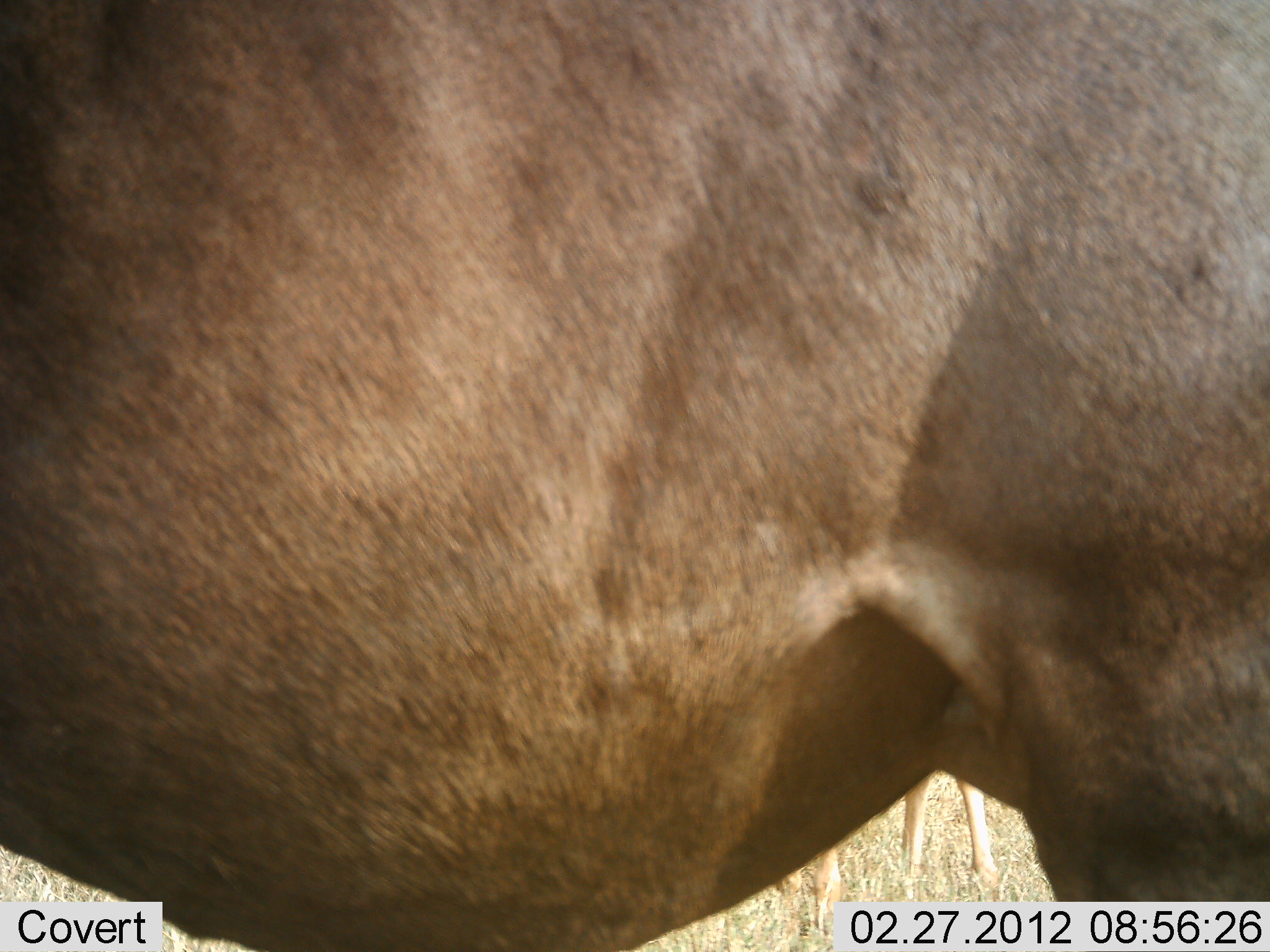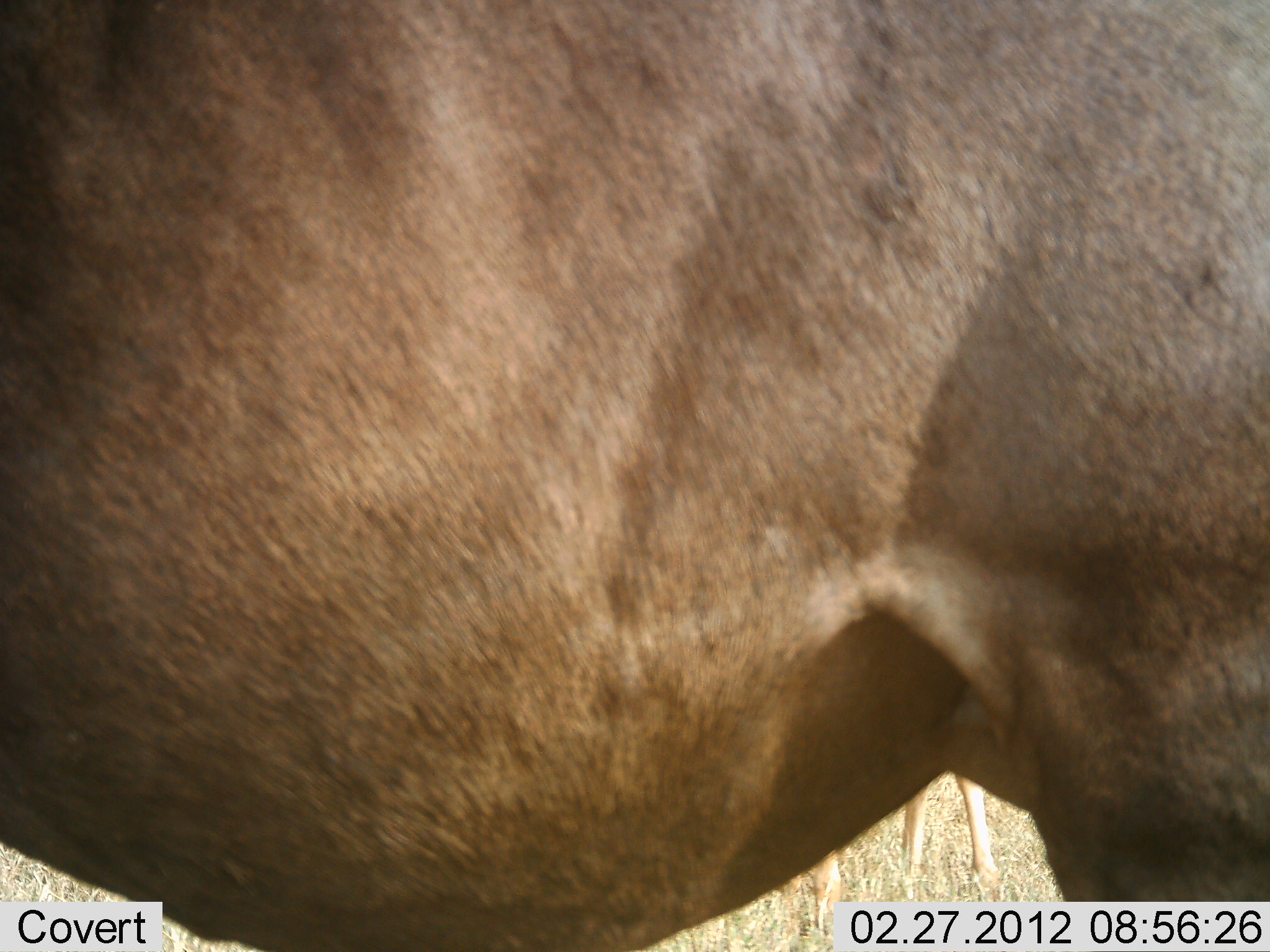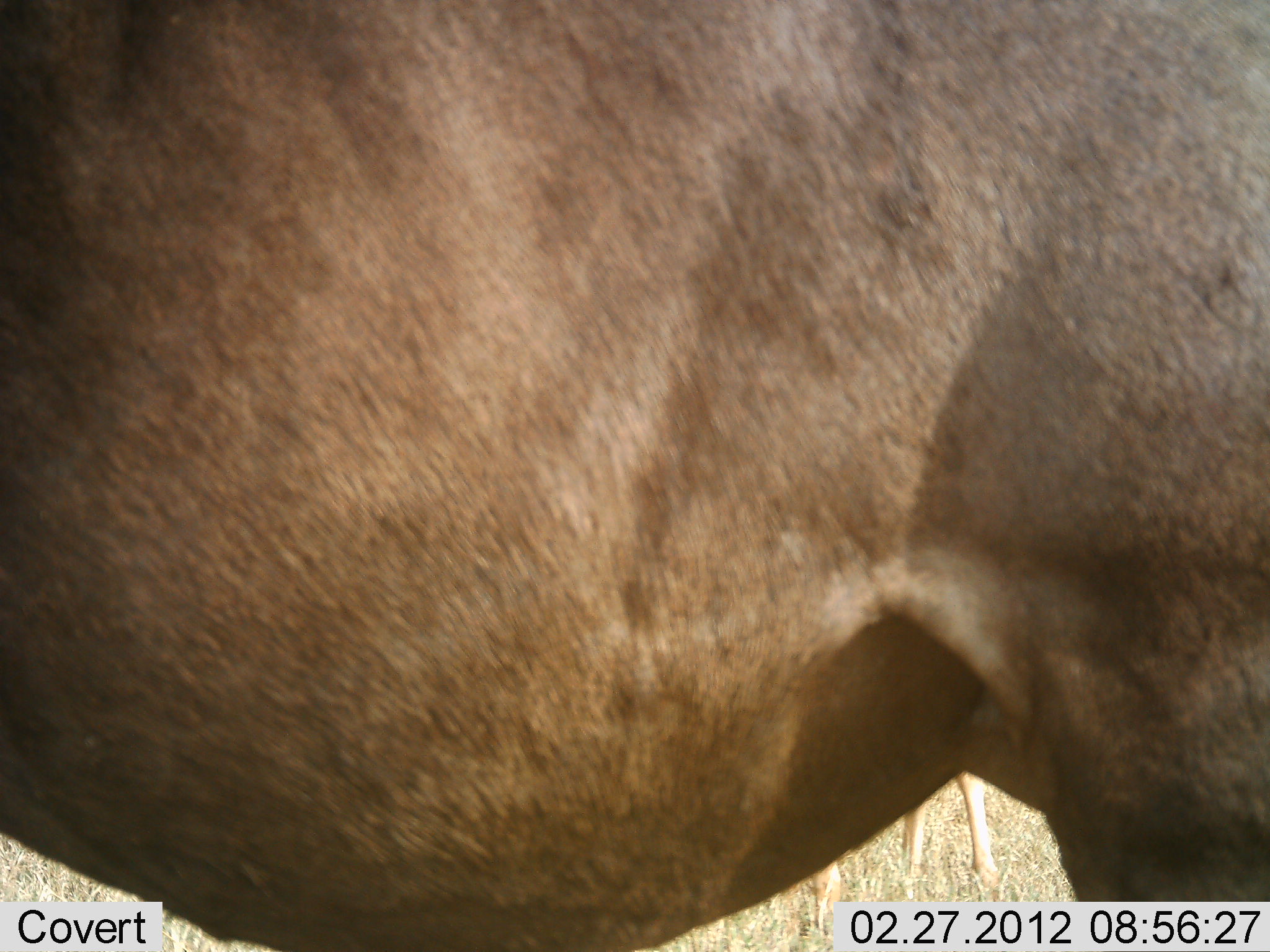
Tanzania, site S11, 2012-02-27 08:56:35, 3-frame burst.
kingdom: Animalia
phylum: Chordata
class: Mammalia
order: Artiodactyla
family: Bovidae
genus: Connochaetes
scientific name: Connochaetes taurinus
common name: blue wildebeest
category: wildebeest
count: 1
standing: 100%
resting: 0%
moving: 0%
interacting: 0%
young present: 0%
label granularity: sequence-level